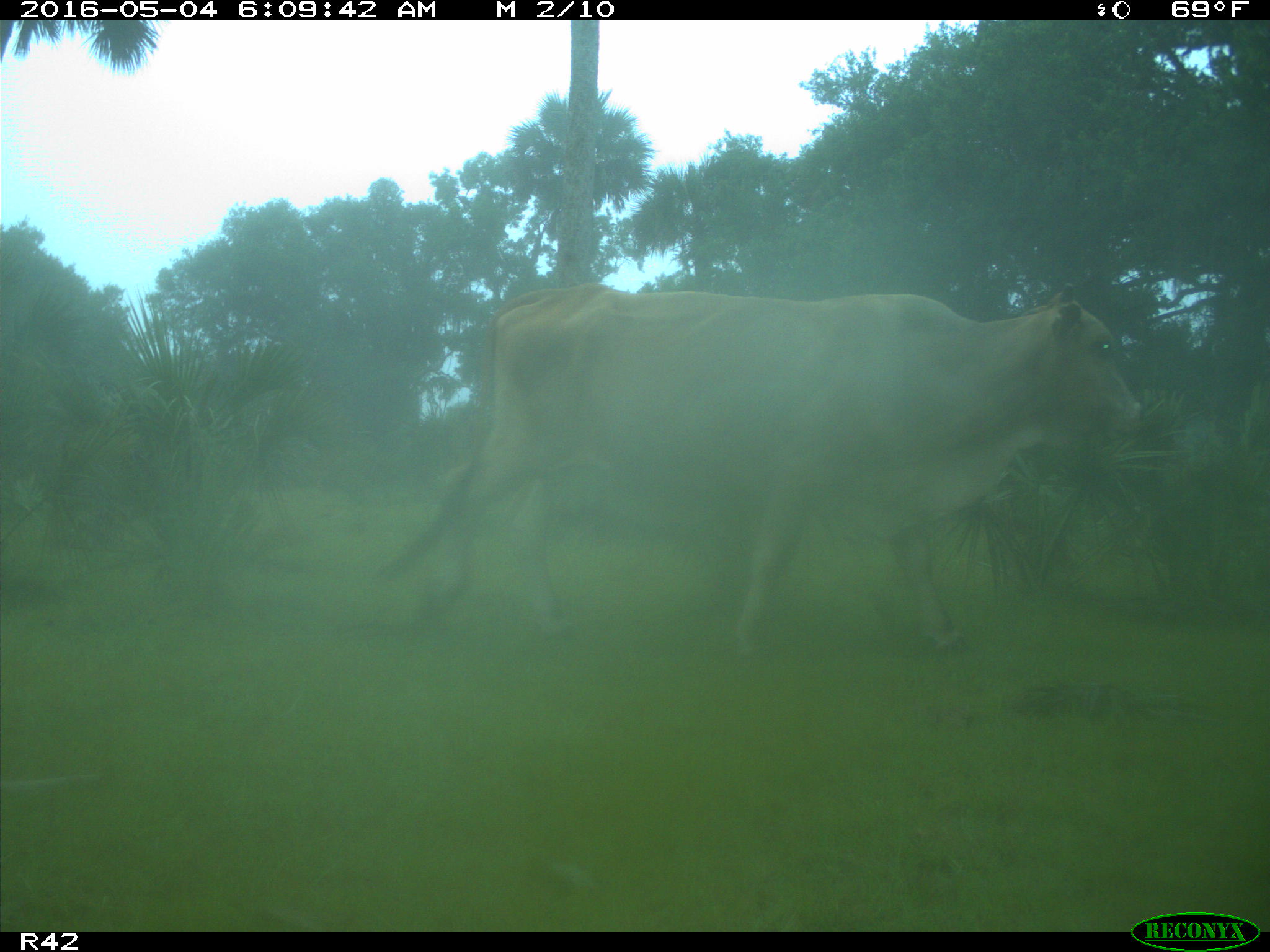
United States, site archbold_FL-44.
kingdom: Animalia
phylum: Chordata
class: Mammalia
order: Artiodactyla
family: Bovidae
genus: Bos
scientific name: Bos taurus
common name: domestic cow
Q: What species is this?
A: Bos taurus (domestic cow).